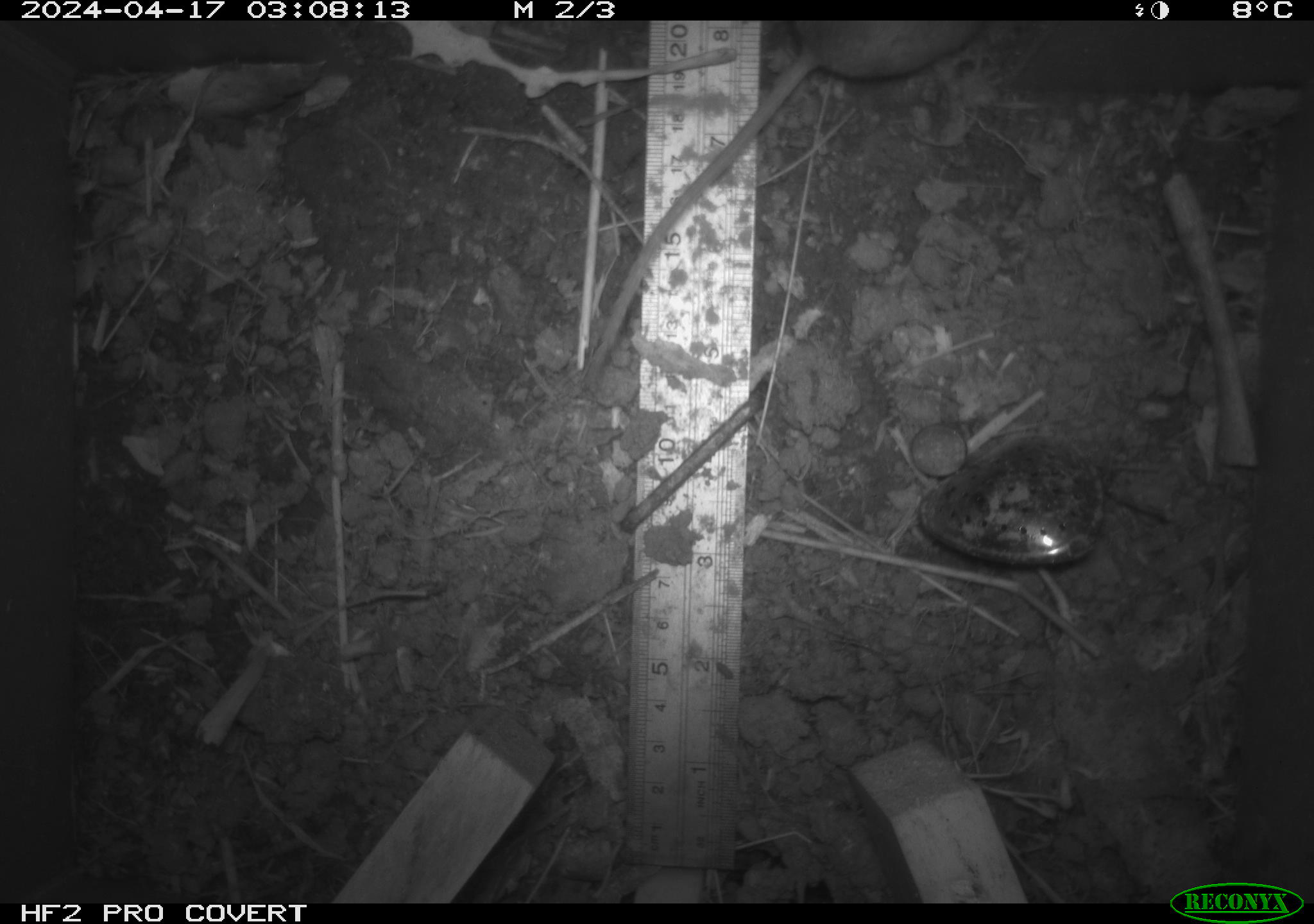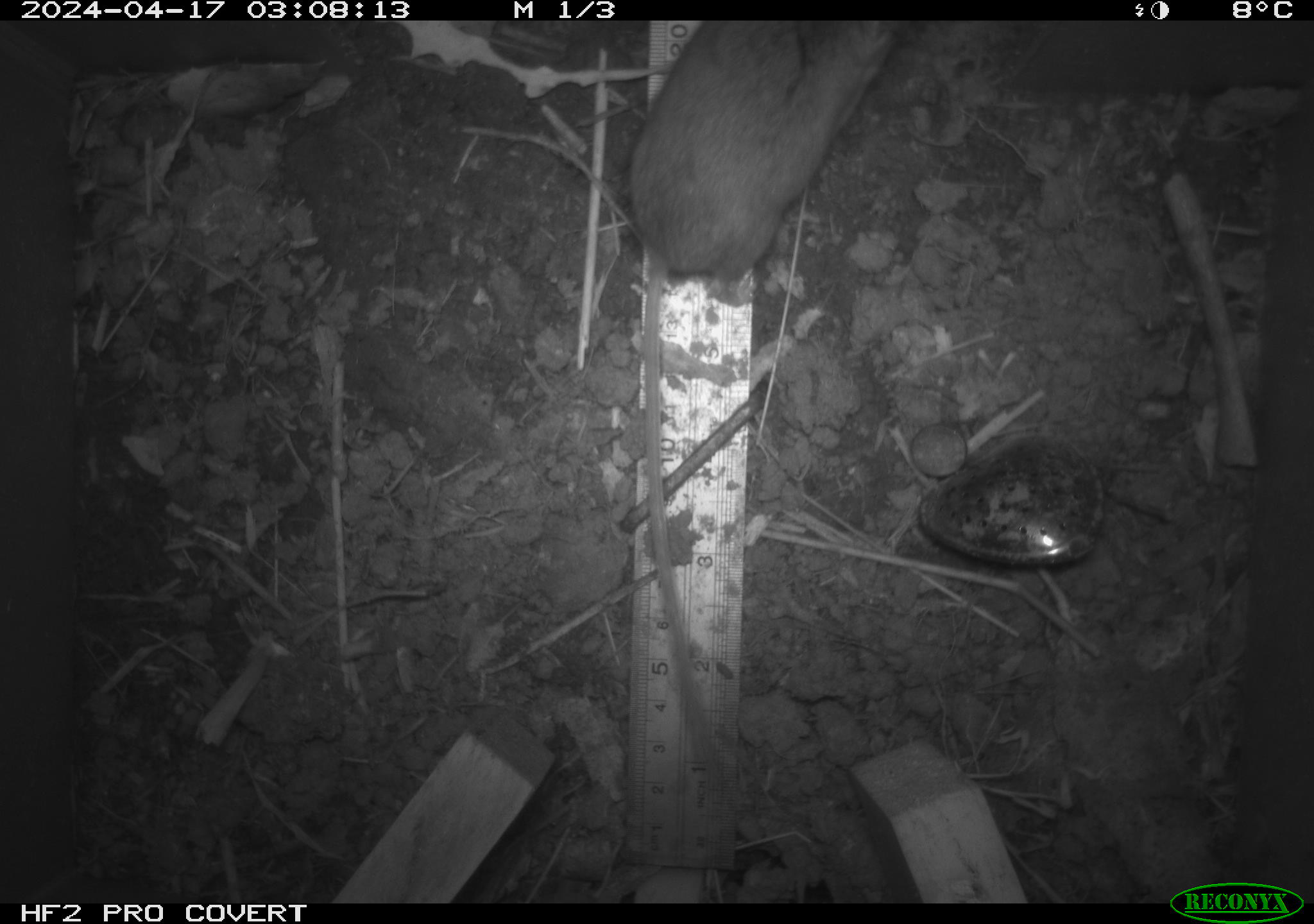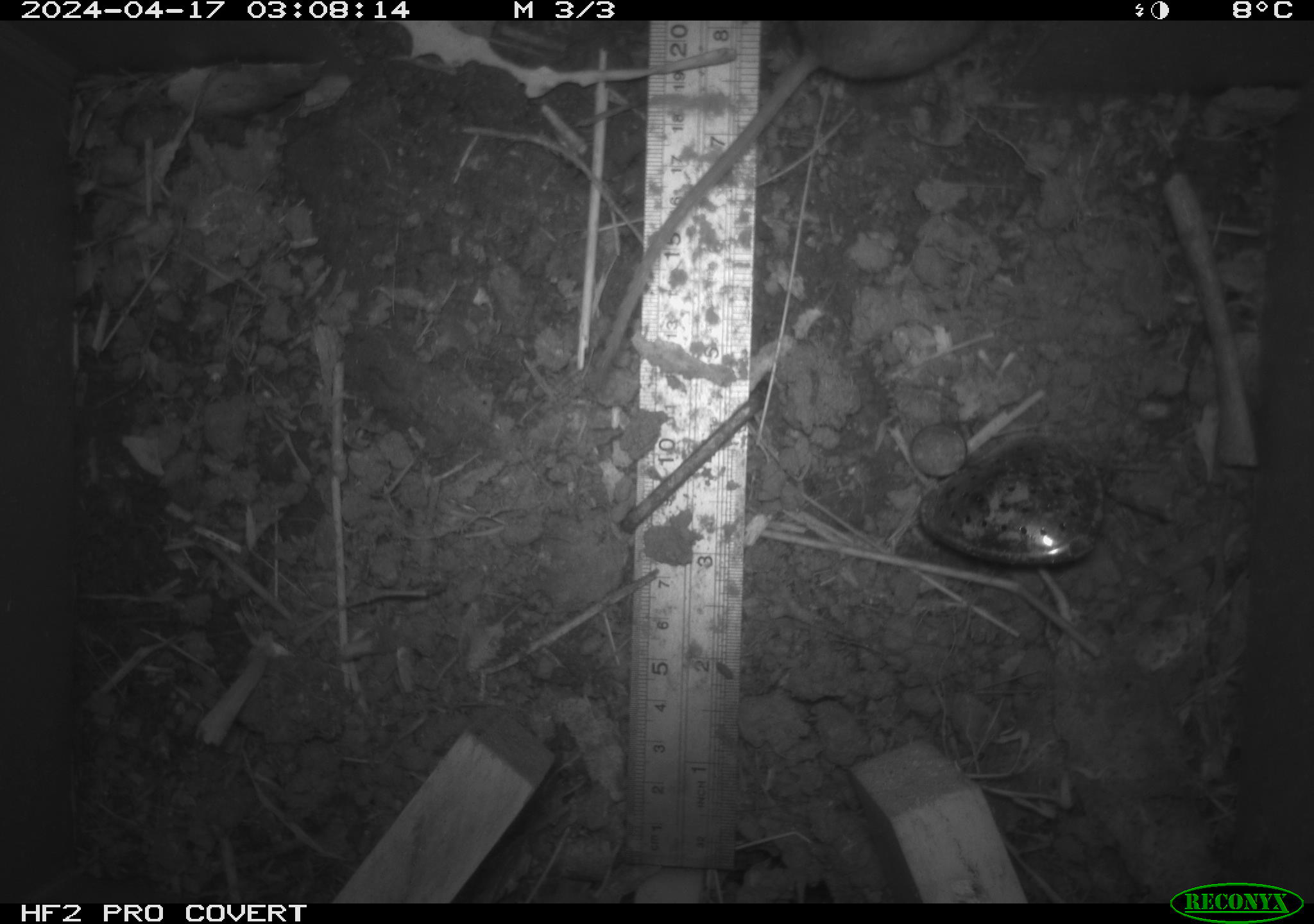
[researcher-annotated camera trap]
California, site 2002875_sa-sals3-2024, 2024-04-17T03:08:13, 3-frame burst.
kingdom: Animalia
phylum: Chordata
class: Mammalia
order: Rodentia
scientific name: Rodentia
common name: mouse species